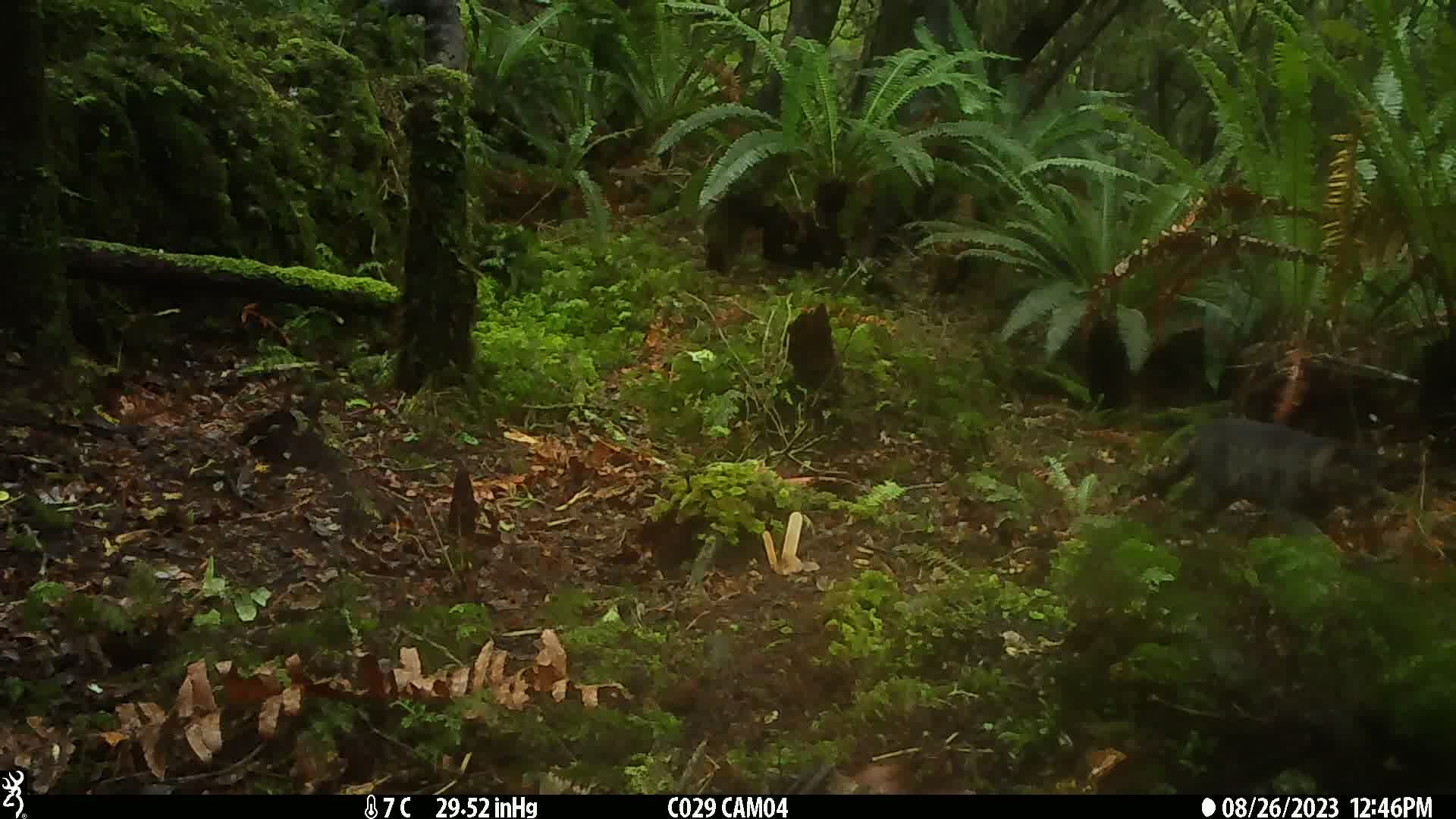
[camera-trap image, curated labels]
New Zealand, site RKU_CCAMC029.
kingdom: Animalia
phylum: Chordata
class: Mammalia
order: Carnivora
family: Felidae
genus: Felis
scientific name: Felis catus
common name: domestic cat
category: cat